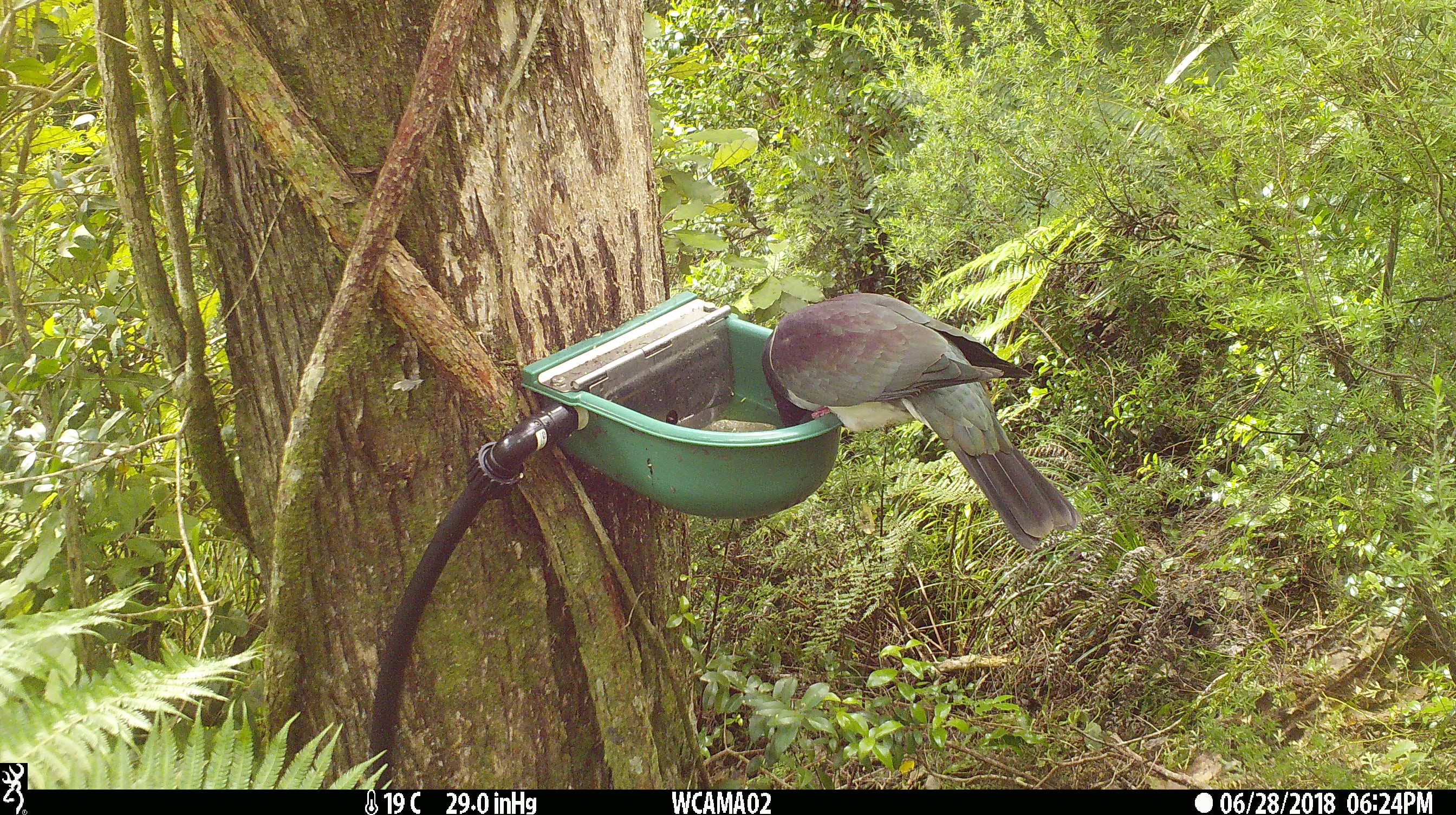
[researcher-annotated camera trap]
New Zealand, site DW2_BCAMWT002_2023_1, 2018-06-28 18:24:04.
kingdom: Animalia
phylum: Chordata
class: Aves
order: Columbiformes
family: Columbidae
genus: Hemiphaga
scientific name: Hemiphaga novaeseelandiae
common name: new zealand pigeon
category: kereru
Kereru (new zealand pigeon) (Hemiphaga novaeseelandiae).